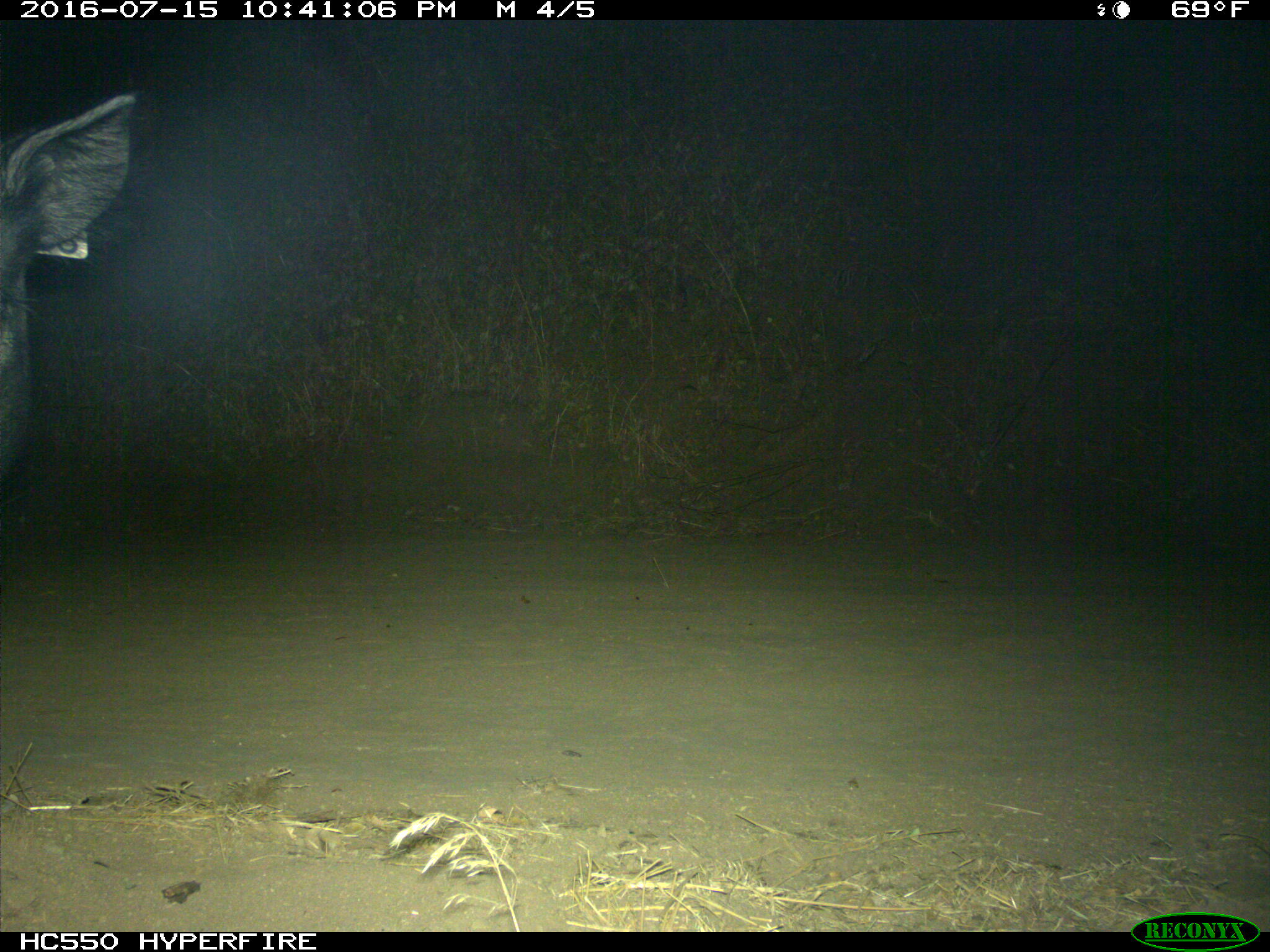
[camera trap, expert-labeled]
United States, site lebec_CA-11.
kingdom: Animalia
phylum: Chordata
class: Mammalia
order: Artiodactyla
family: Suidae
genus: Sus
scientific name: Sus scrofa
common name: wild boar